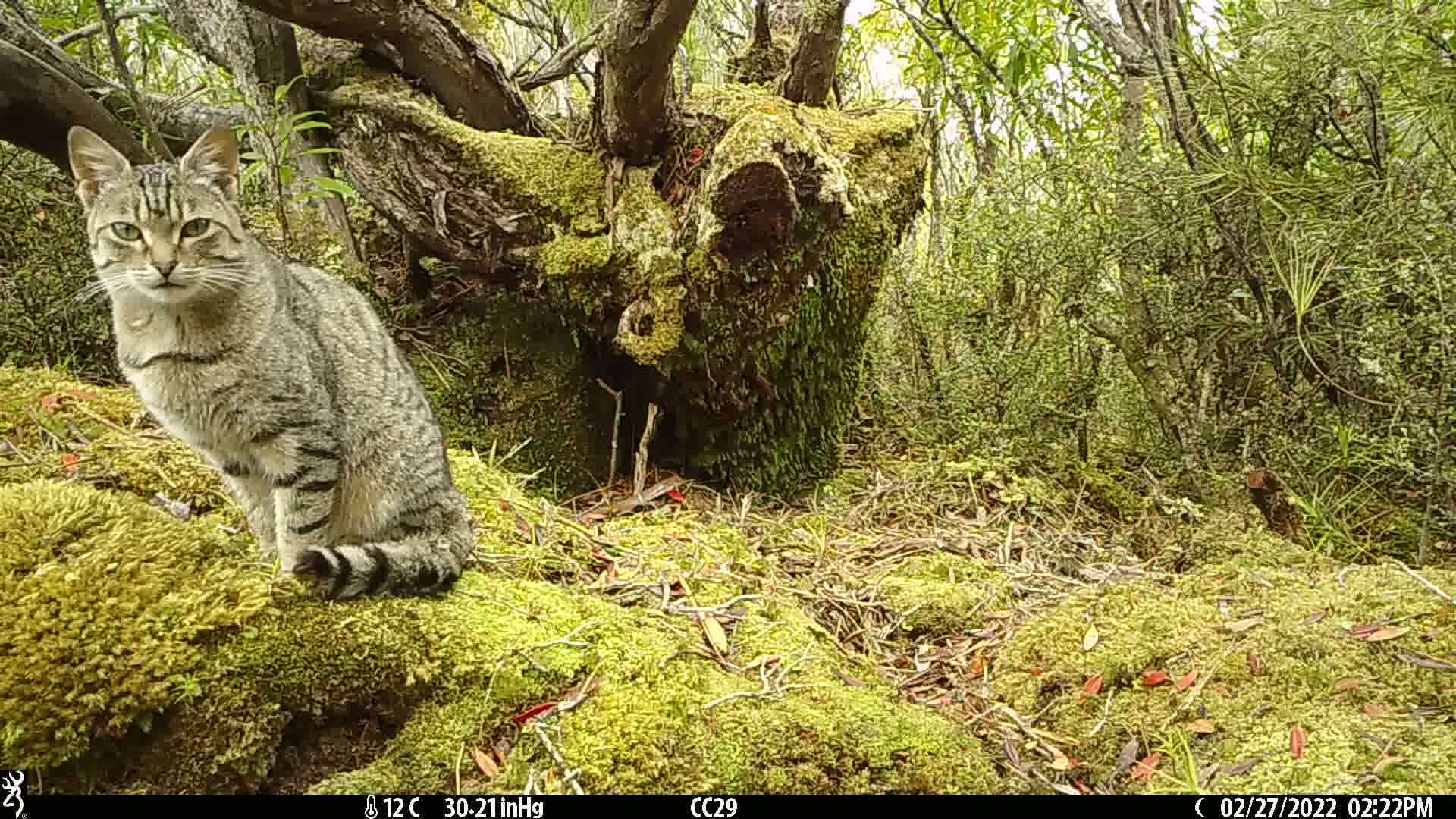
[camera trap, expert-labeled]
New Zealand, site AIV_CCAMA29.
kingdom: Animalia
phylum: Chordata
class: Mammalia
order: Carnivora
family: Felidae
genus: Felis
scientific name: Felis catus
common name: domestic cat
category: cat